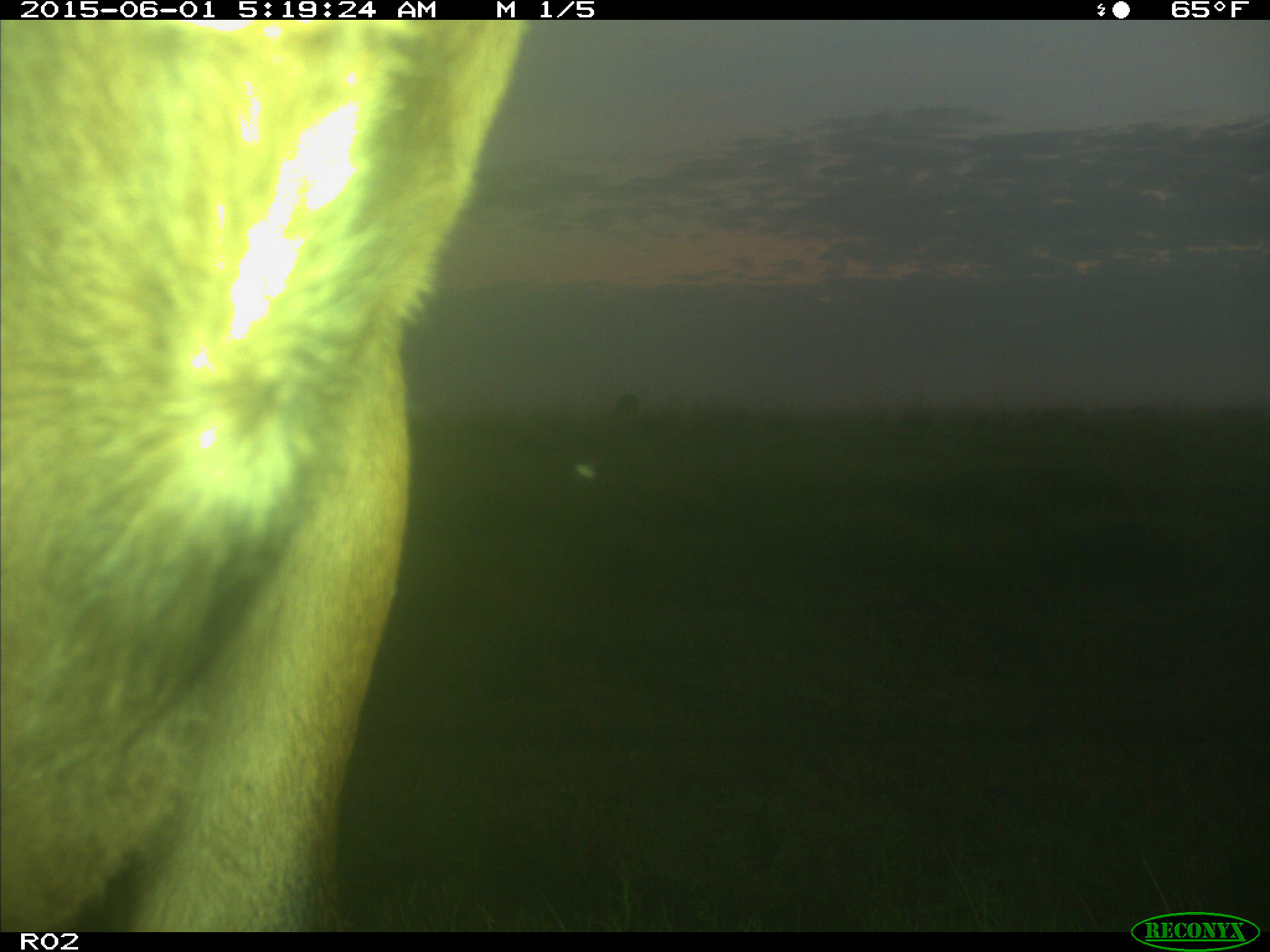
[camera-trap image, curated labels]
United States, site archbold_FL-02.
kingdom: Animalia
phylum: Chordata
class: Mammalia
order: Artiodactyla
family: Bovidae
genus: Bos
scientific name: Bos taurus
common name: domestic cow